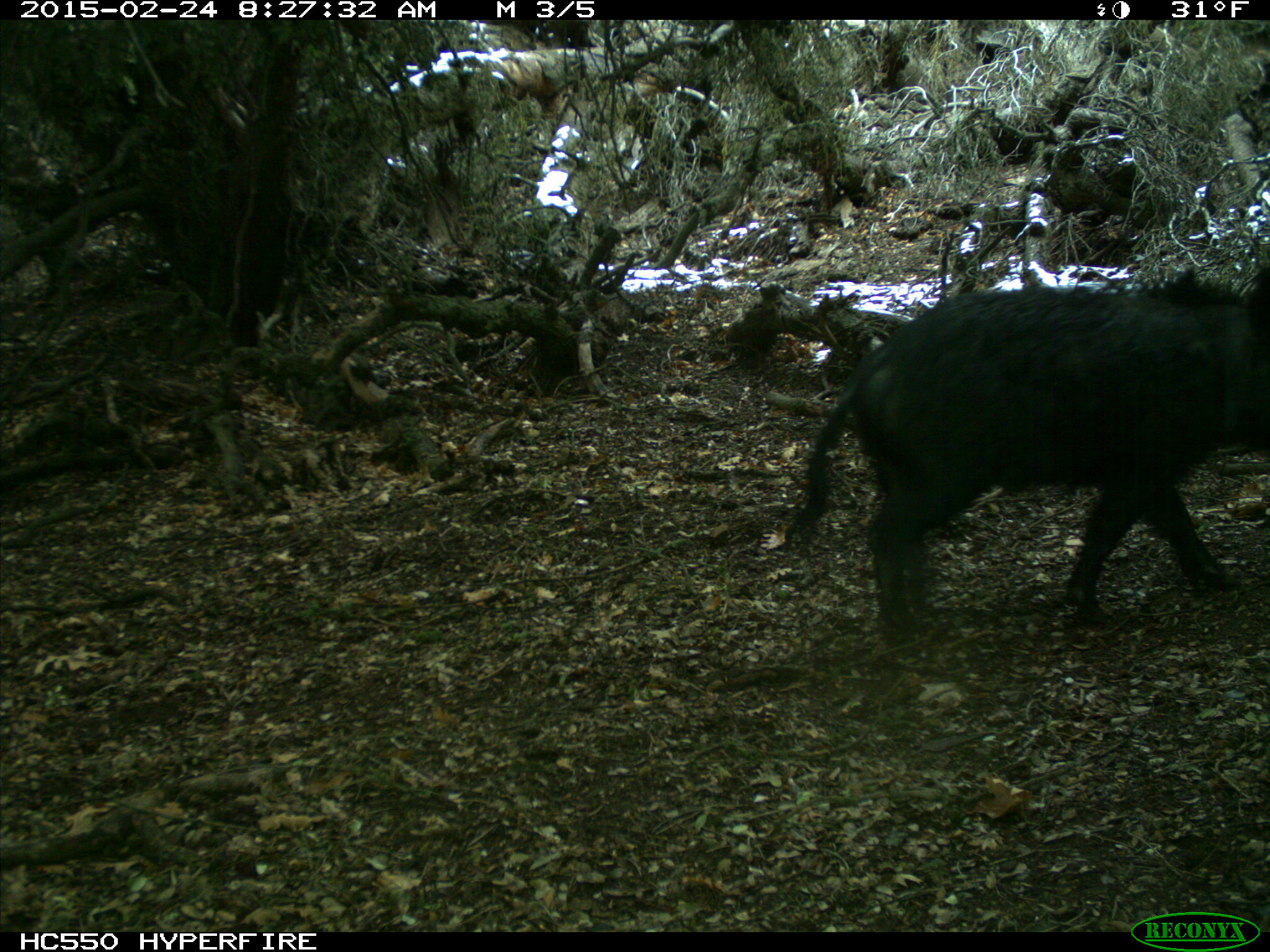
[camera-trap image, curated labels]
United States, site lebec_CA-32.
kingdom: Animalia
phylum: Chordata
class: Mammalia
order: Artiodactyla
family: Suidae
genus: Sus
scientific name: Sus scrofa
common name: wild boar